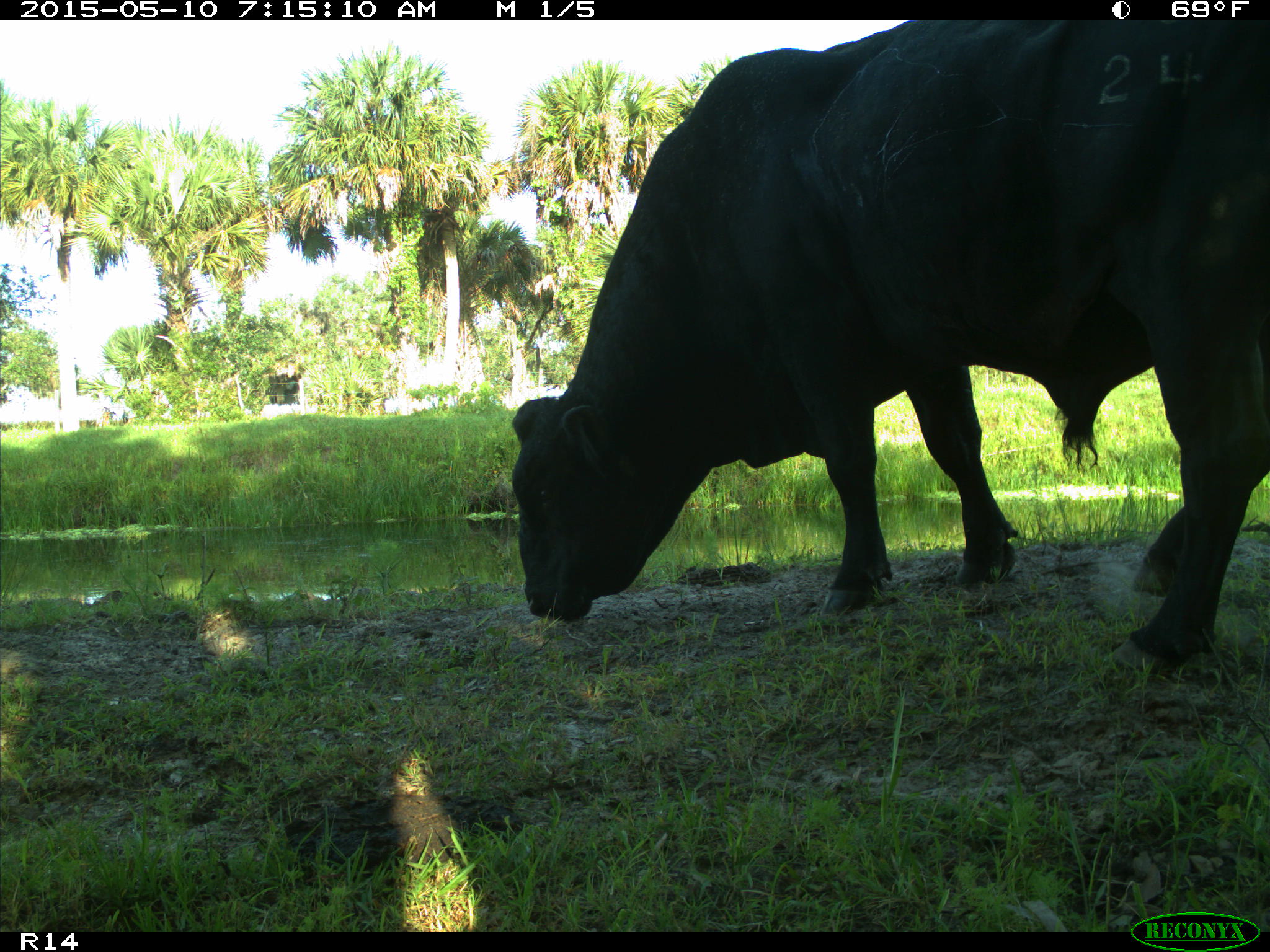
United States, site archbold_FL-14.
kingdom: Animalia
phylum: Chordata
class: Mammalia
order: Artiodactyla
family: Bovidae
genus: Bos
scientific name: Bos taurus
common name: domestic cow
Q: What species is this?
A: Bos taurus (domestic cow).